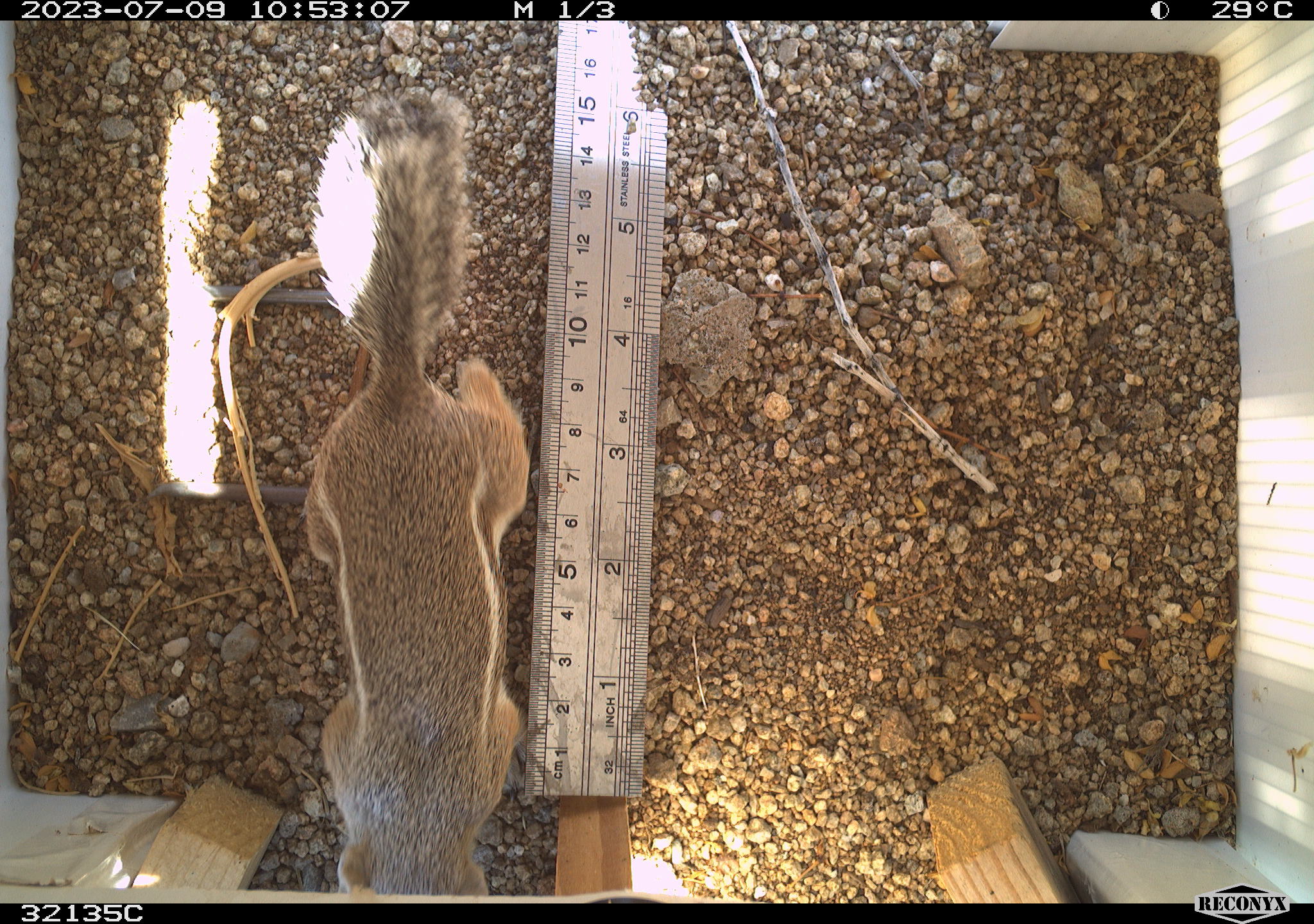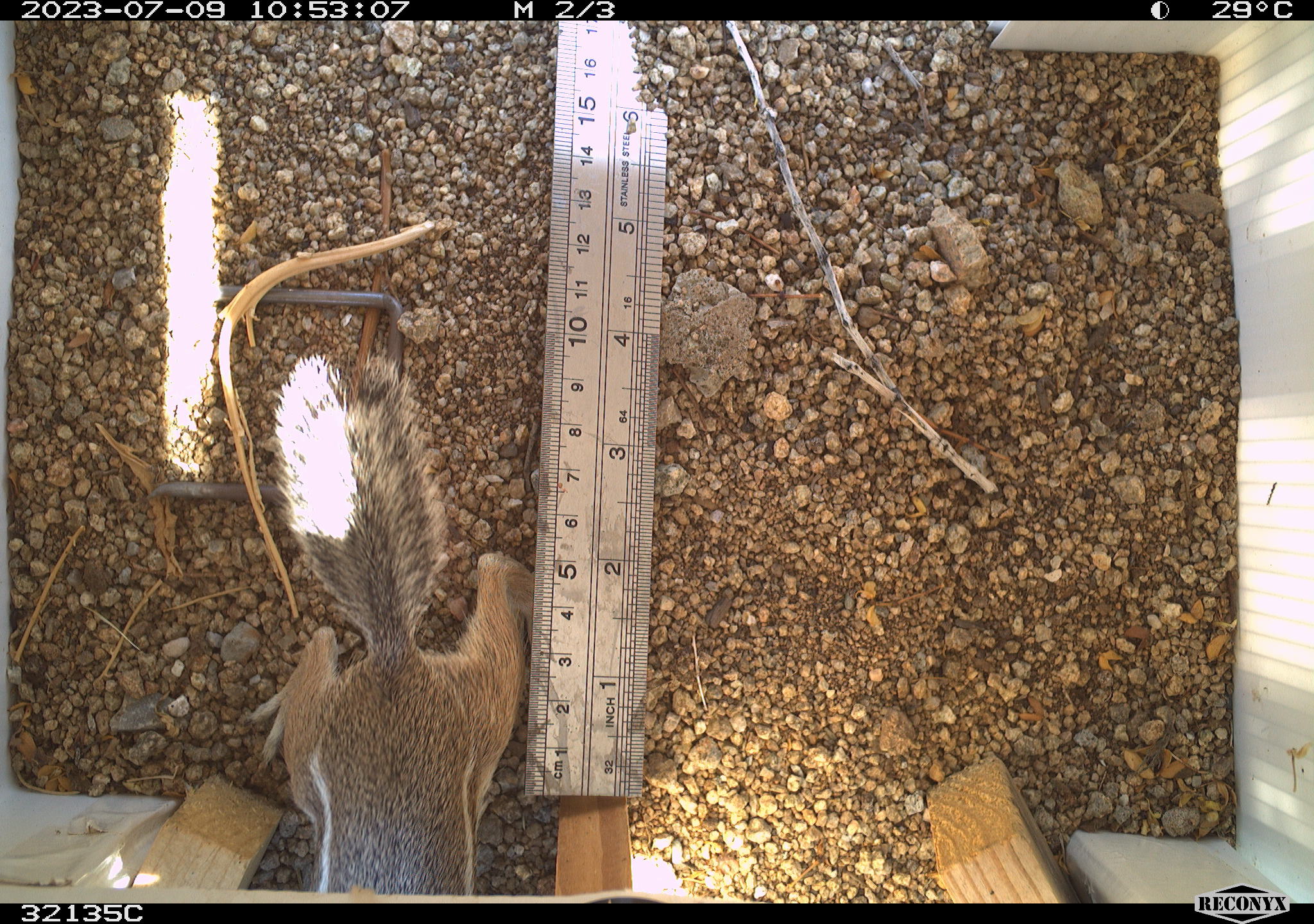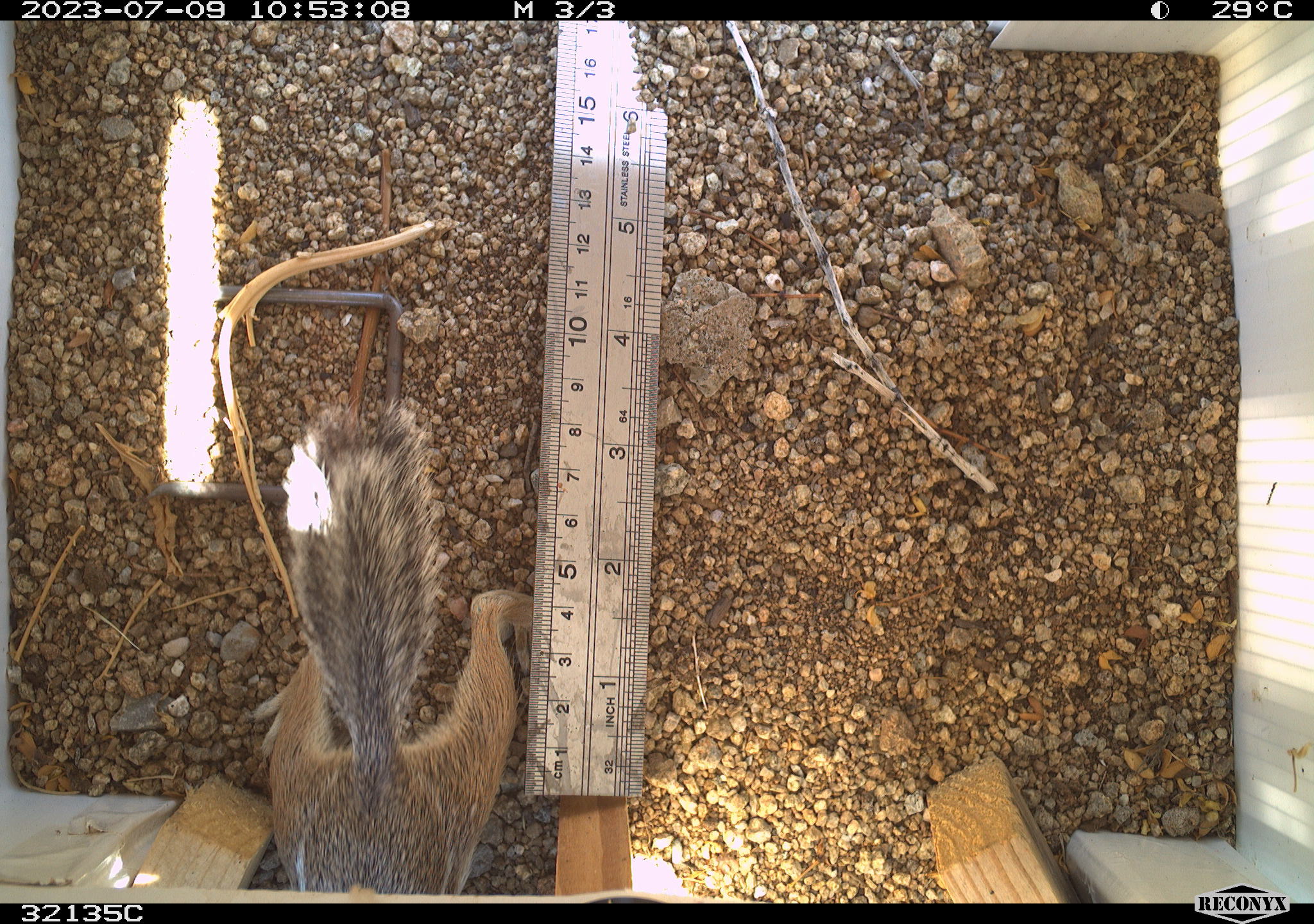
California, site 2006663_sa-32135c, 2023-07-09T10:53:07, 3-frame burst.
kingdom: Animalia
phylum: Chordata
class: Mammalia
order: Rodentia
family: Sciuridae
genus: Ammospermophilus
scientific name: Ammospermophilus leucurus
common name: white-tailed antelope squirrel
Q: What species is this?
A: White-tailed antelope squirrel (Ammospermophilus leucurus).